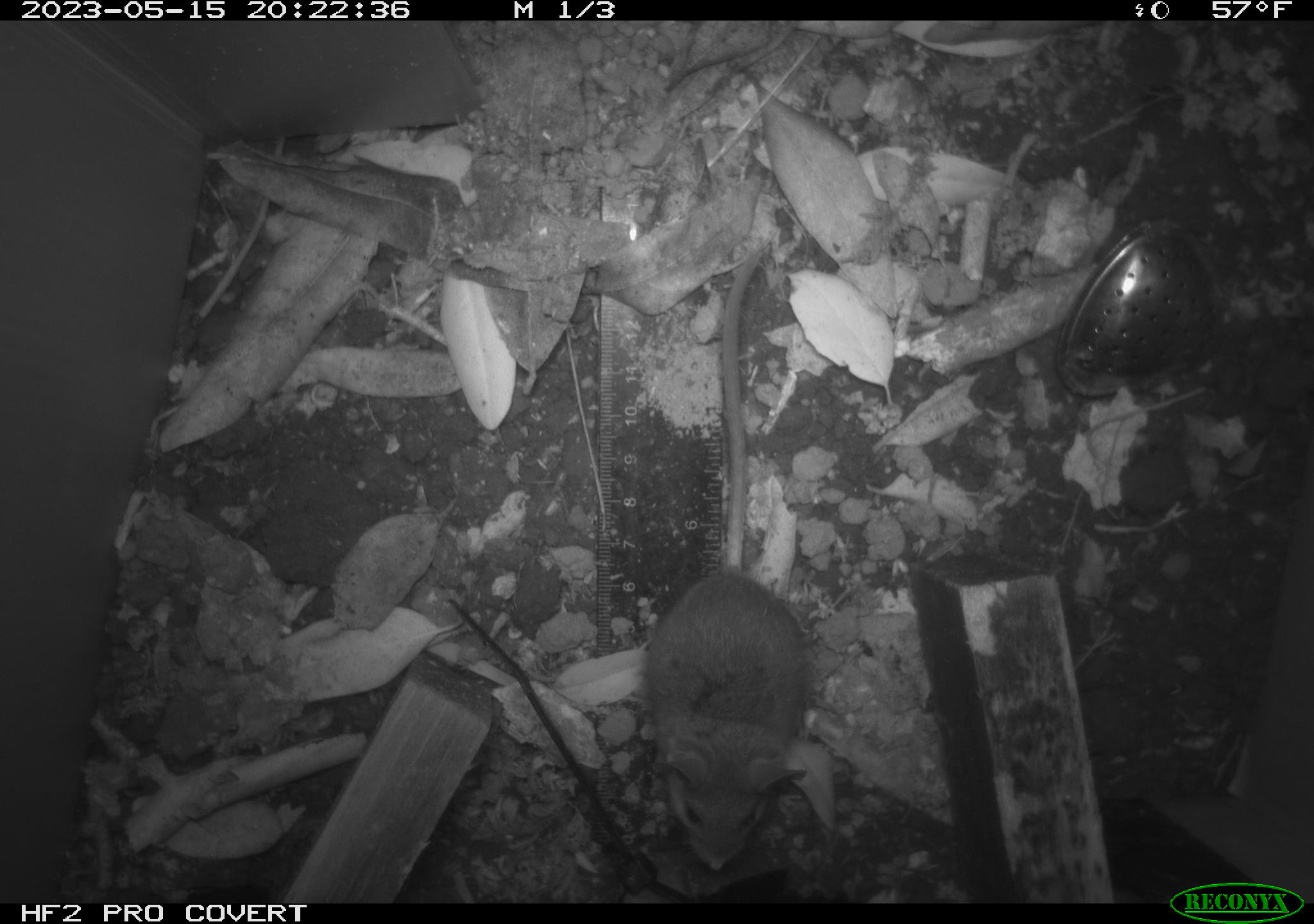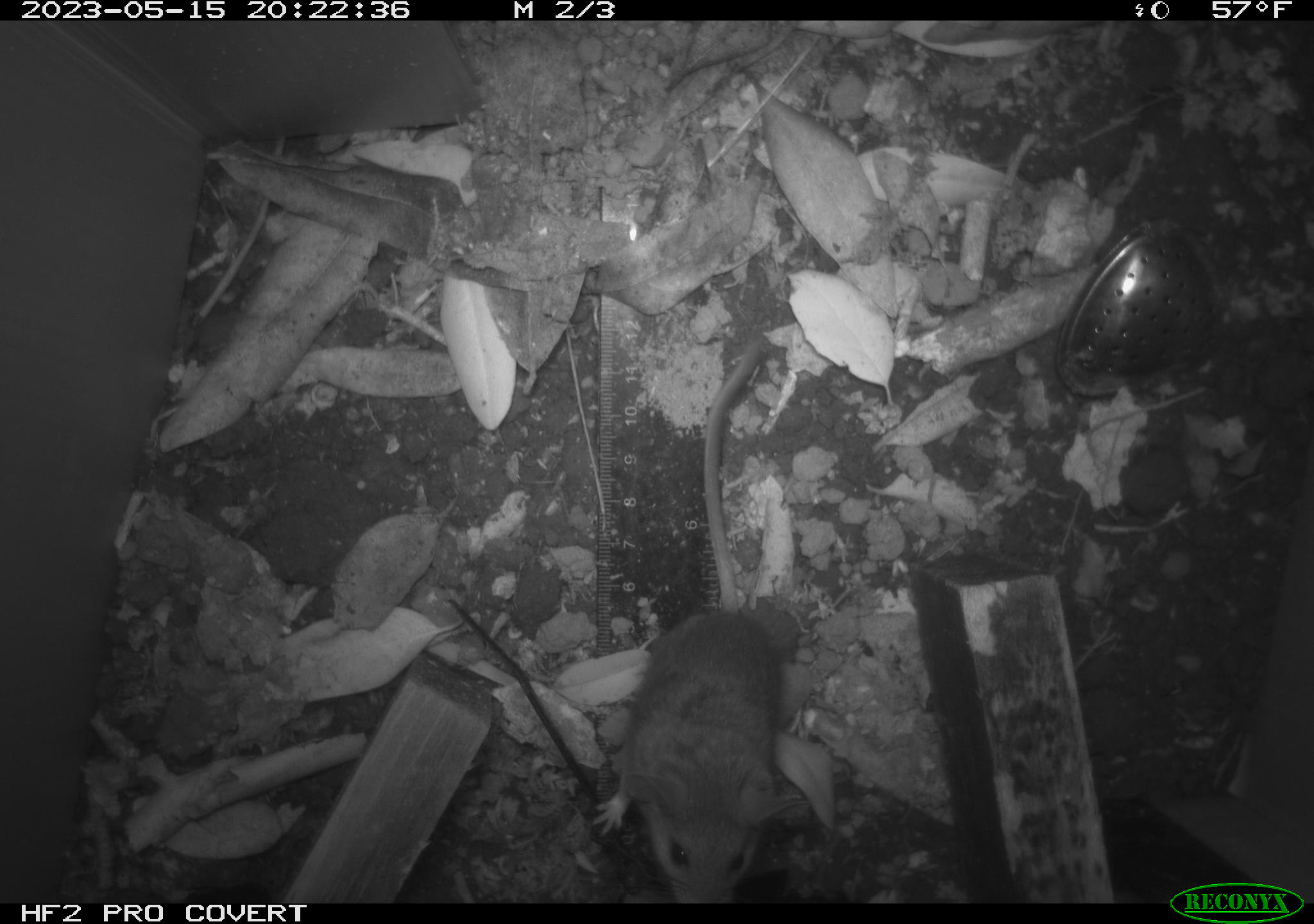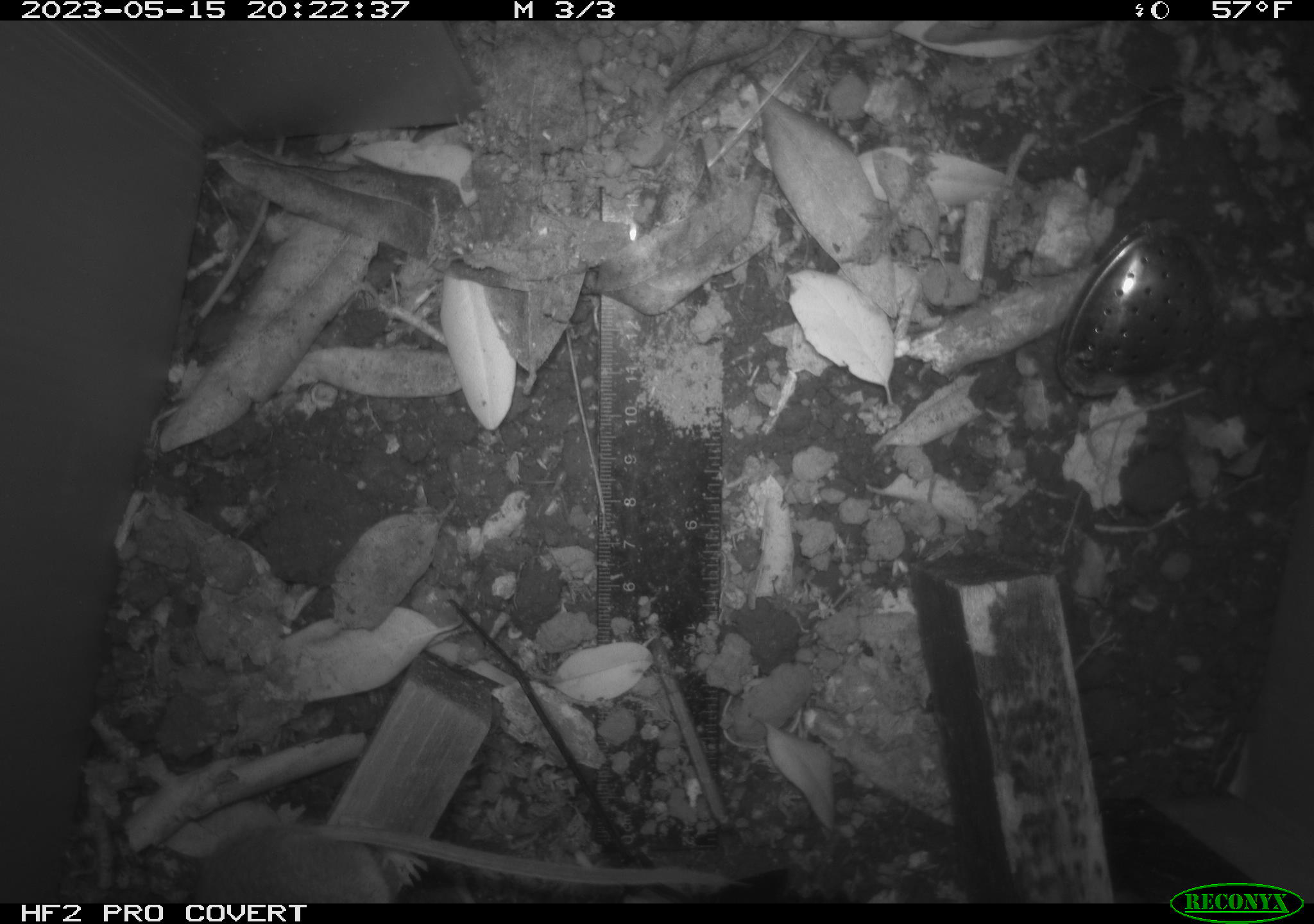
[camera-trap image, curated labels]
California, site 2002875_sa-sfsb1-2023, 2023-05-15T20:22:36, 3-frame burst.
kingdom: Animalia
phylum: Chordata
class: Mammalia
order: Rodentia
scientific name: Rodentia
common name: mouse species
Mouse species (Rodentia).